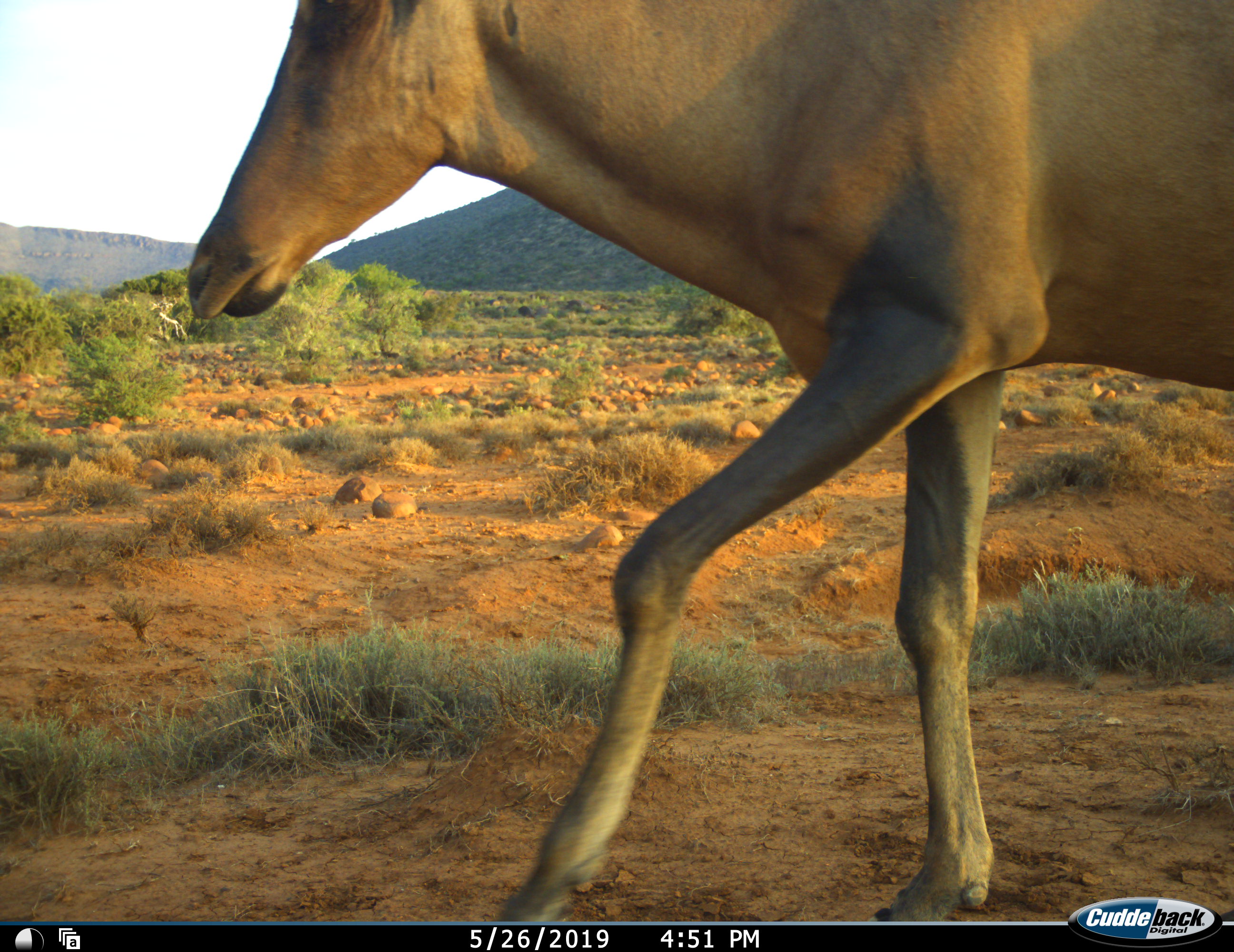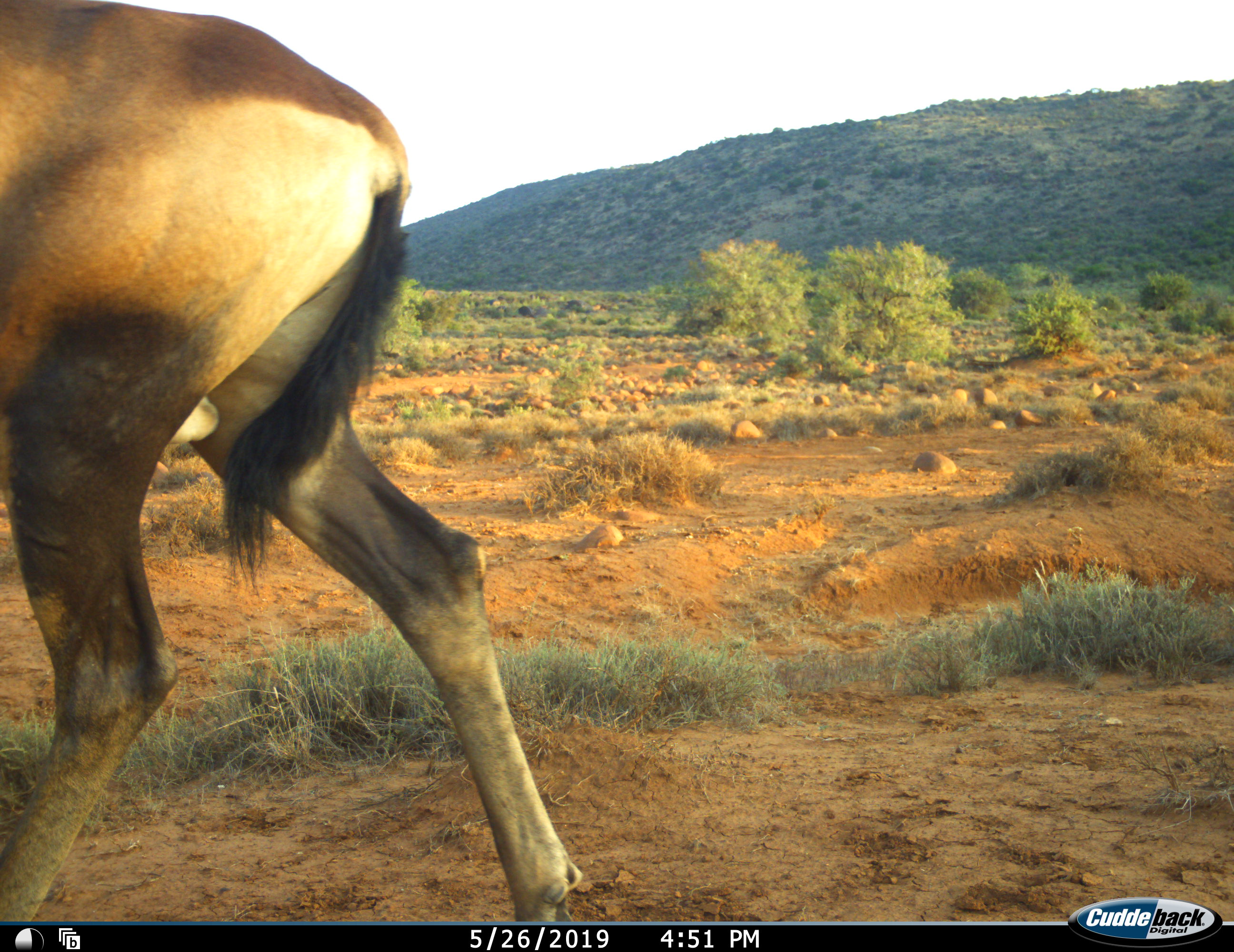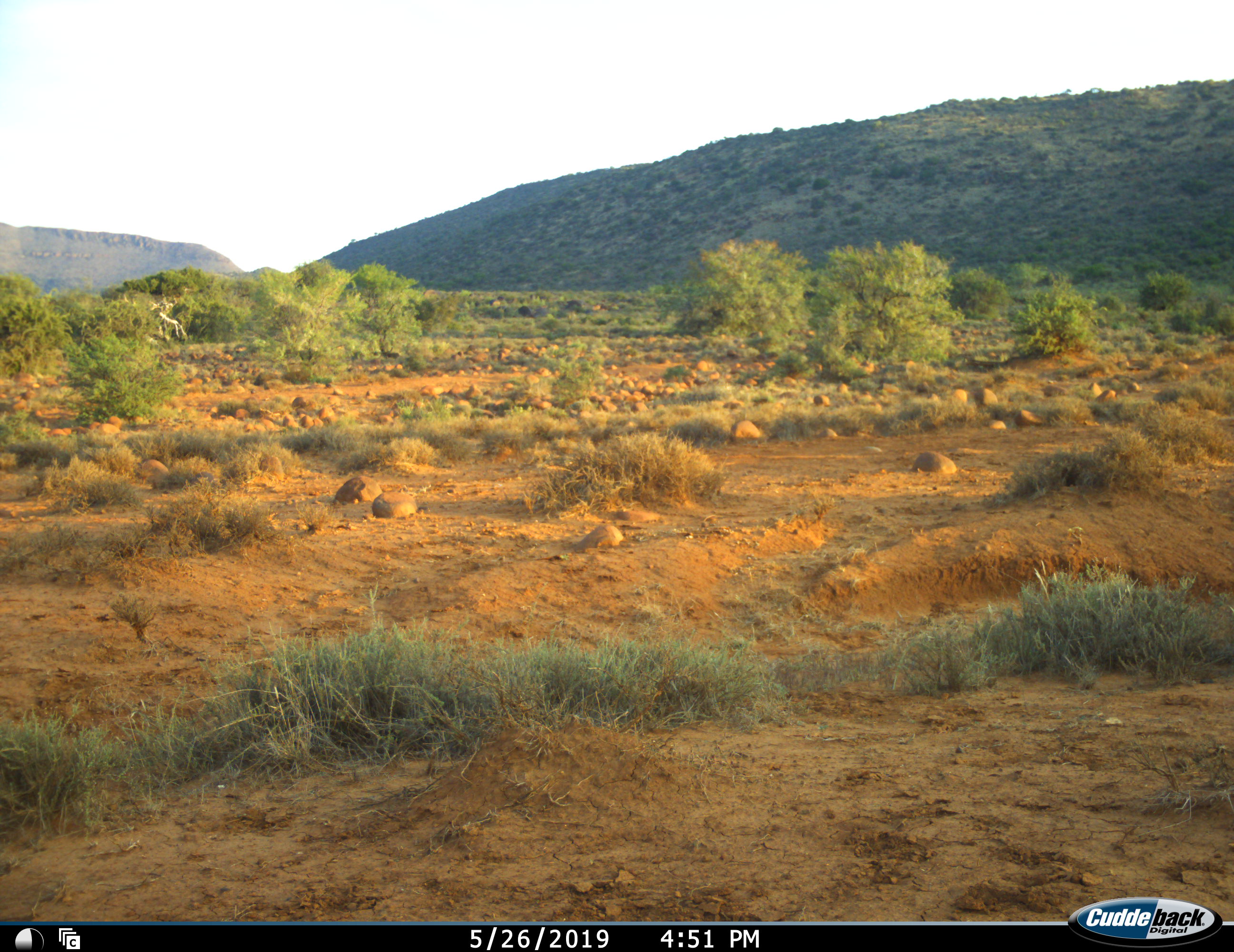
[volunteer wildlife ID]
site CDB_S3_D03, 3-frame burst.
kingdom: Animalia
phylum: Chordata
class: Mammalia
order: Artiodactyla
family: Bovidae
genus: Alcelaphus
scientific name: Alcelaphus buselaphus caama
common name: red hartebeest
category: hartebeestred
Hartebeestred (red hartebeest) (Alcelaphus buselaphus caama), count 1. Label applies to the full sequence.